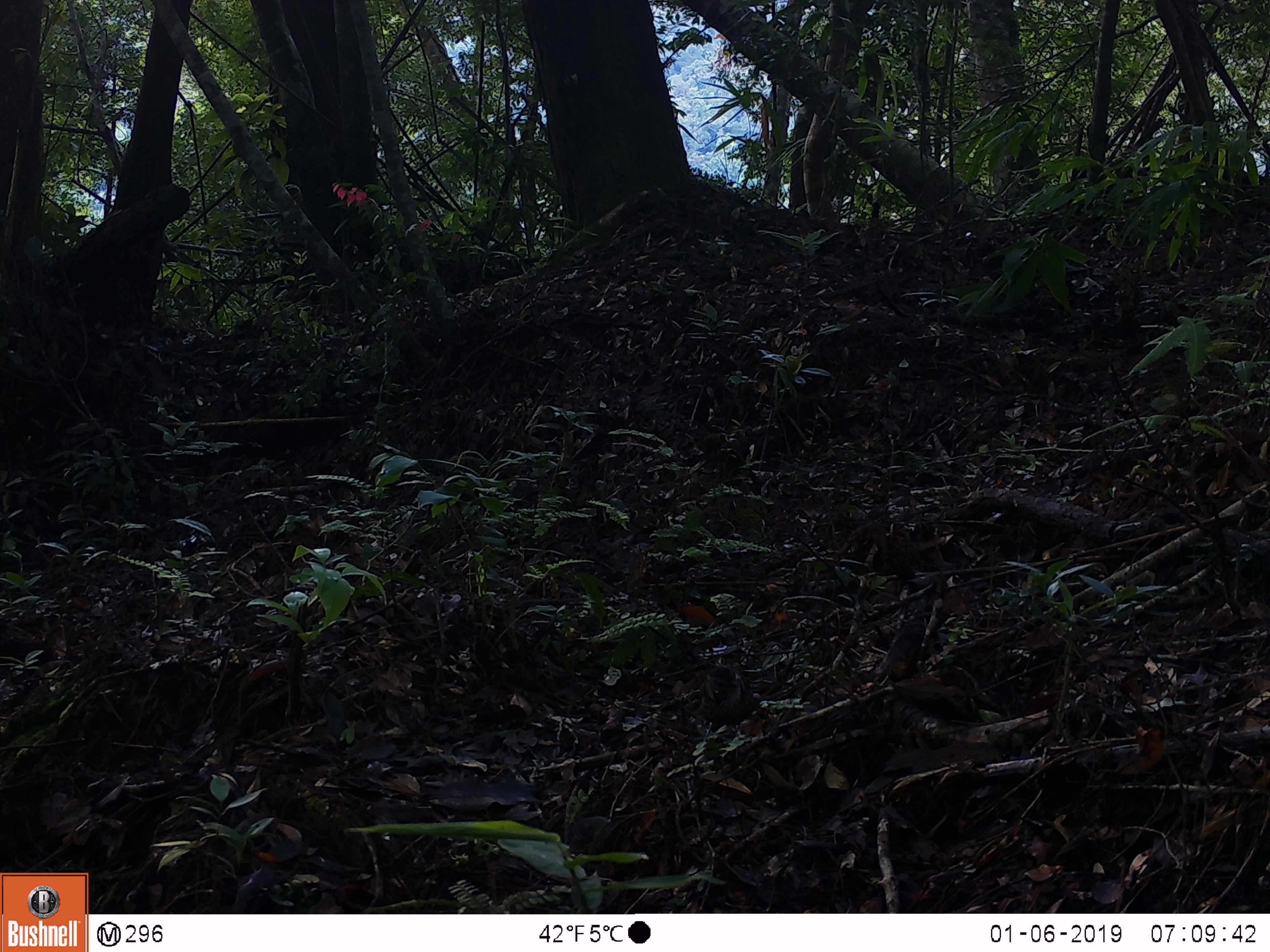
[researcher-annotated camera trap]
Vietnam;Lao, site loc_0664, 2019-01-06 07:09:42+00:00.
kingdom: Animalia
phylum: Chordata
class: Aves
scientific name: Aves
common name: bird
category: unidentified bird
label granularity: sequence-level